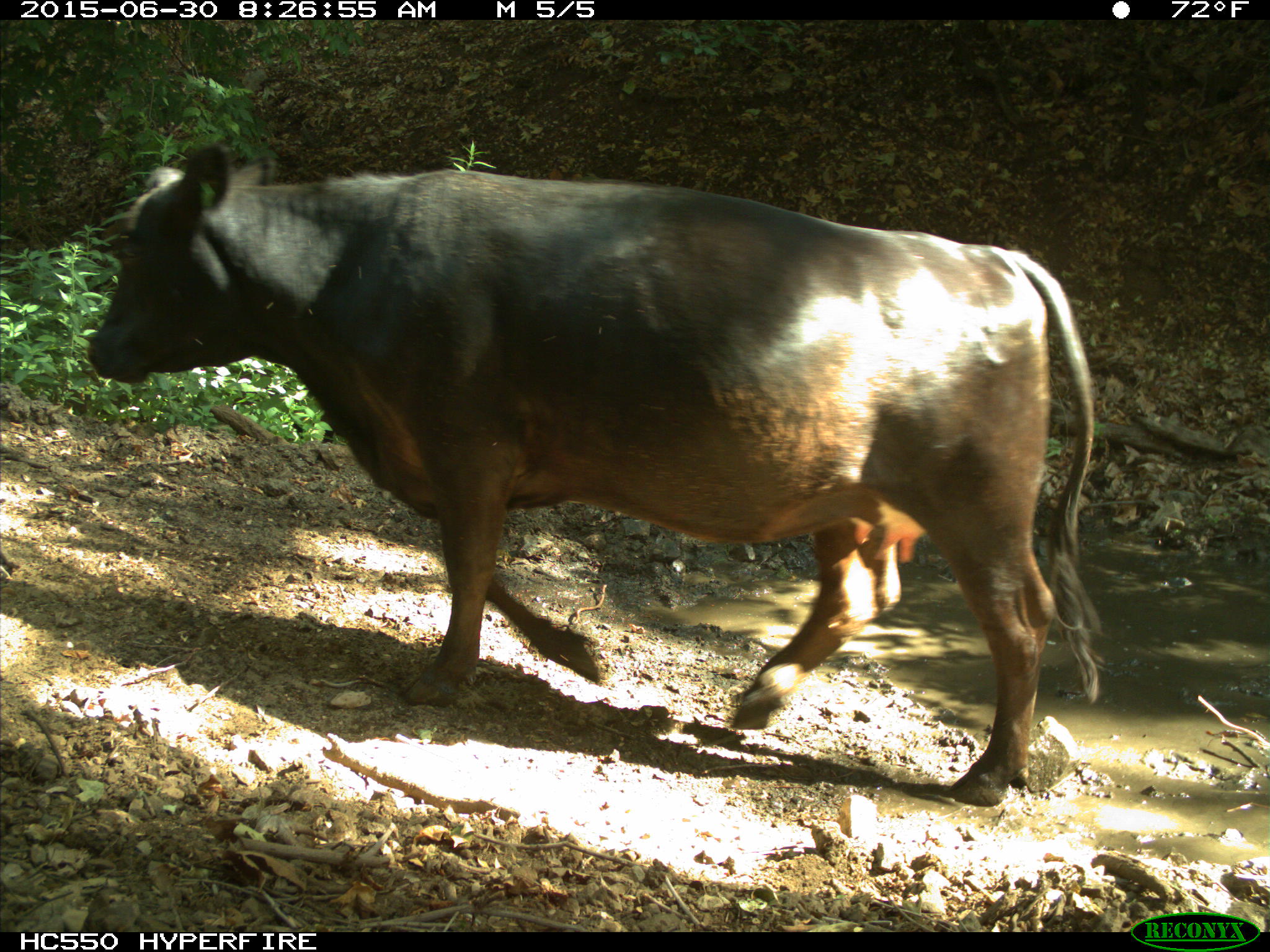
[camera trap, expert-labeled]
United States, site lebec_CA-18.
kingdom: Animalia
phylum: Chordata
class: Mammalia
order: Artiodactyla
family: Bovidae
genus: Bos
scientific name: Bos taurus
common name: domestic cow